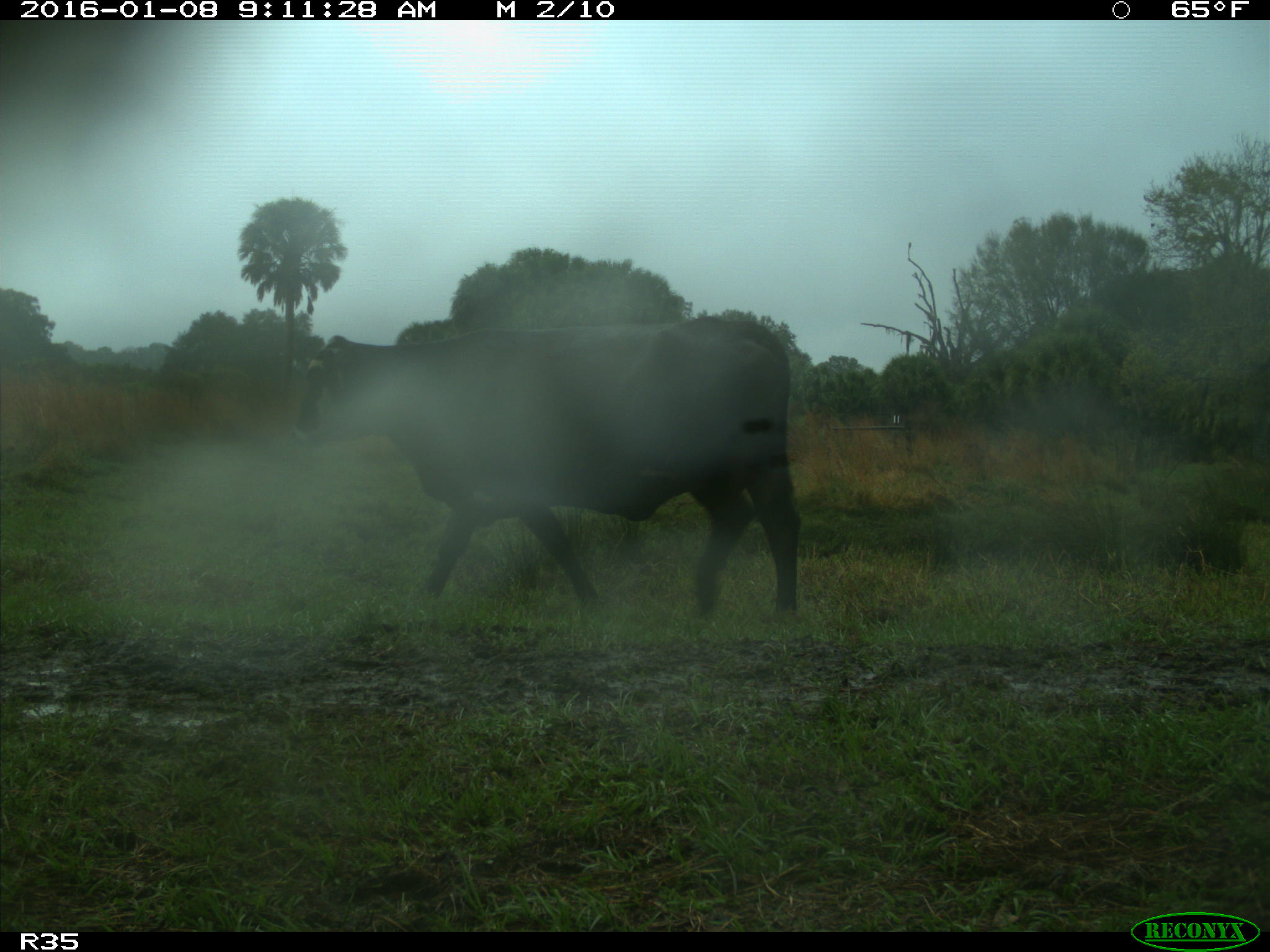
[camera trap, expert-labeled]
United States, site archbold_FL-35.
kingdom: Animalia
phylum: Chordata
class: Mammalia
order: Artiodactyla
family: Bovidae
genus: Bos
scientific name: Bos taurus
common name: domestic cow